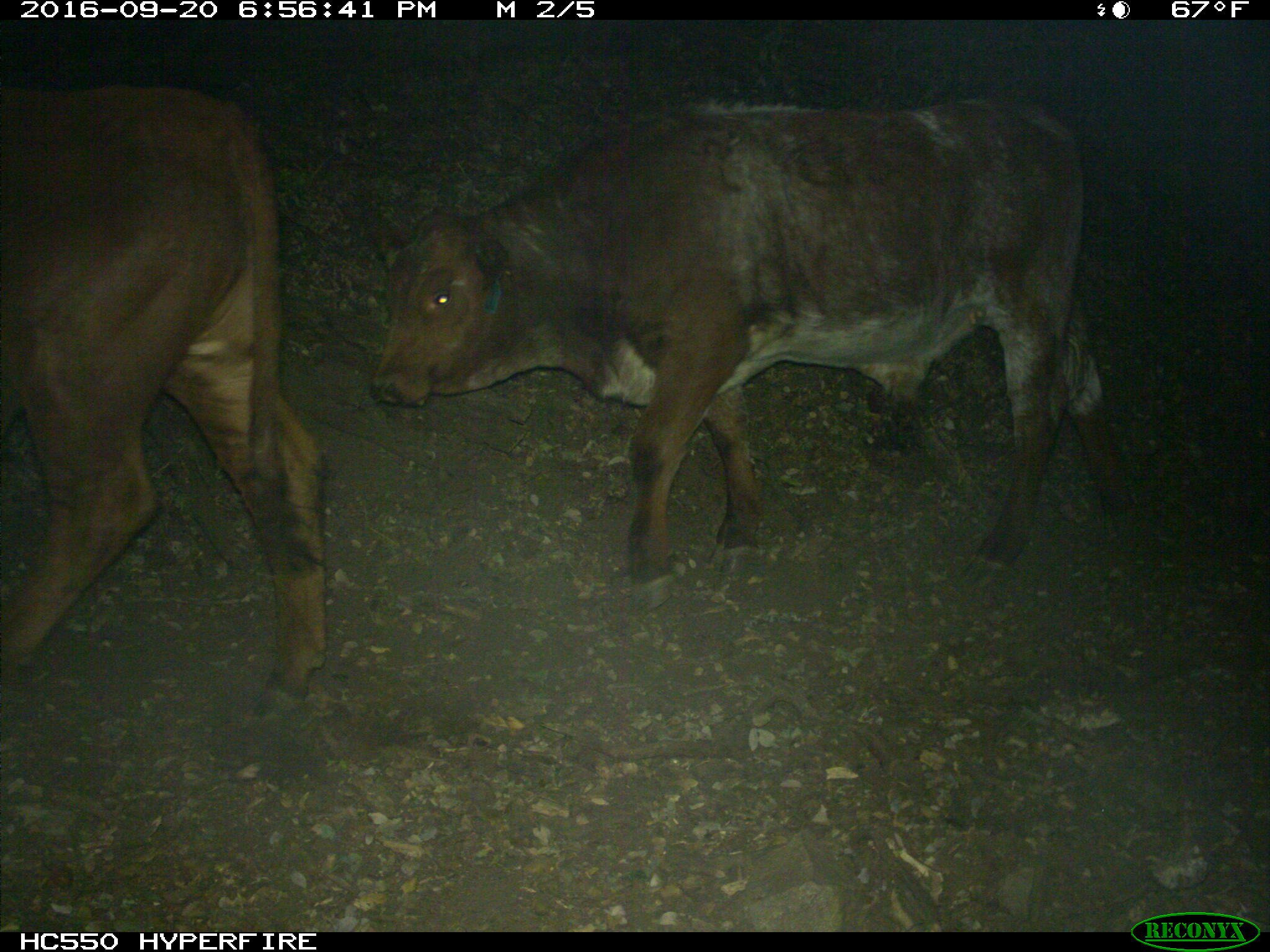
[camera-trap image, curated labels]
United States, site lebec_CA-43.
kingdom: Animalia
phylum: Chordata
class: Mammalia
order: Artiodactyla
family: Bovidae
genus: Bos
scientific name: Bos taurus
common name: domestic cow